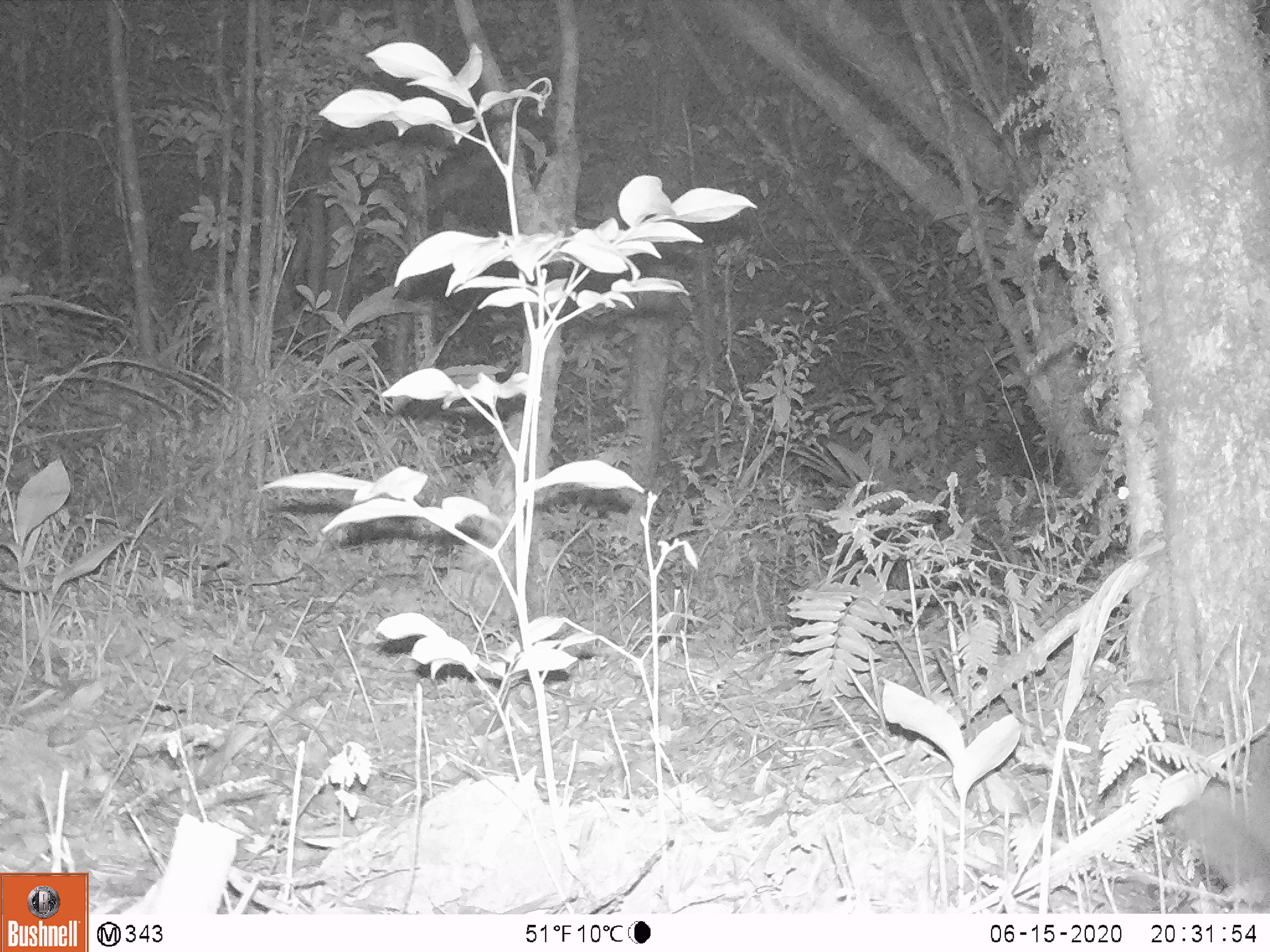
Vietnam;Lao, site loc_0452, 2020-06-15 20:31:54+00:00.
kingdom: Animalia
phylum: Chordata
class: Mammalia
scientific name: Mammalia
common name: mammal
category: unidentified small mammal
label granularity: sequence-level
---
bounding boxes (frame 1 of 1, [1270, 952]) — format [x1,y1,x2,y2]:
unidentified small mammal: [1167,790,1270,913]